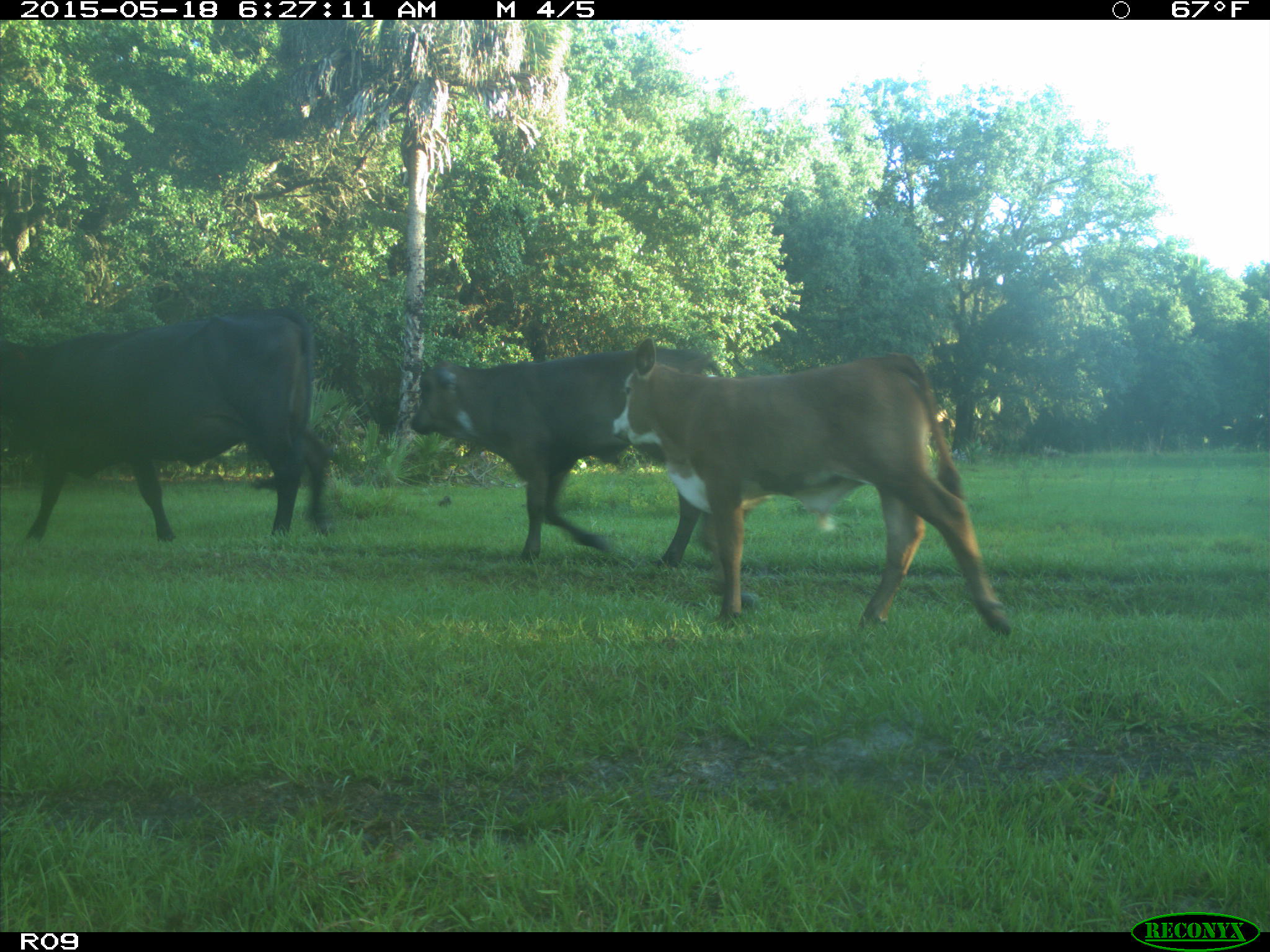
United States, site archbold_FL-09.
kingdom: Animalia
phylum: Chordata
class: Mammalia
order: Artiodactyla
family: Bovidae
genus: Bos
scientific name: Bos taurus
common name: domestic cow